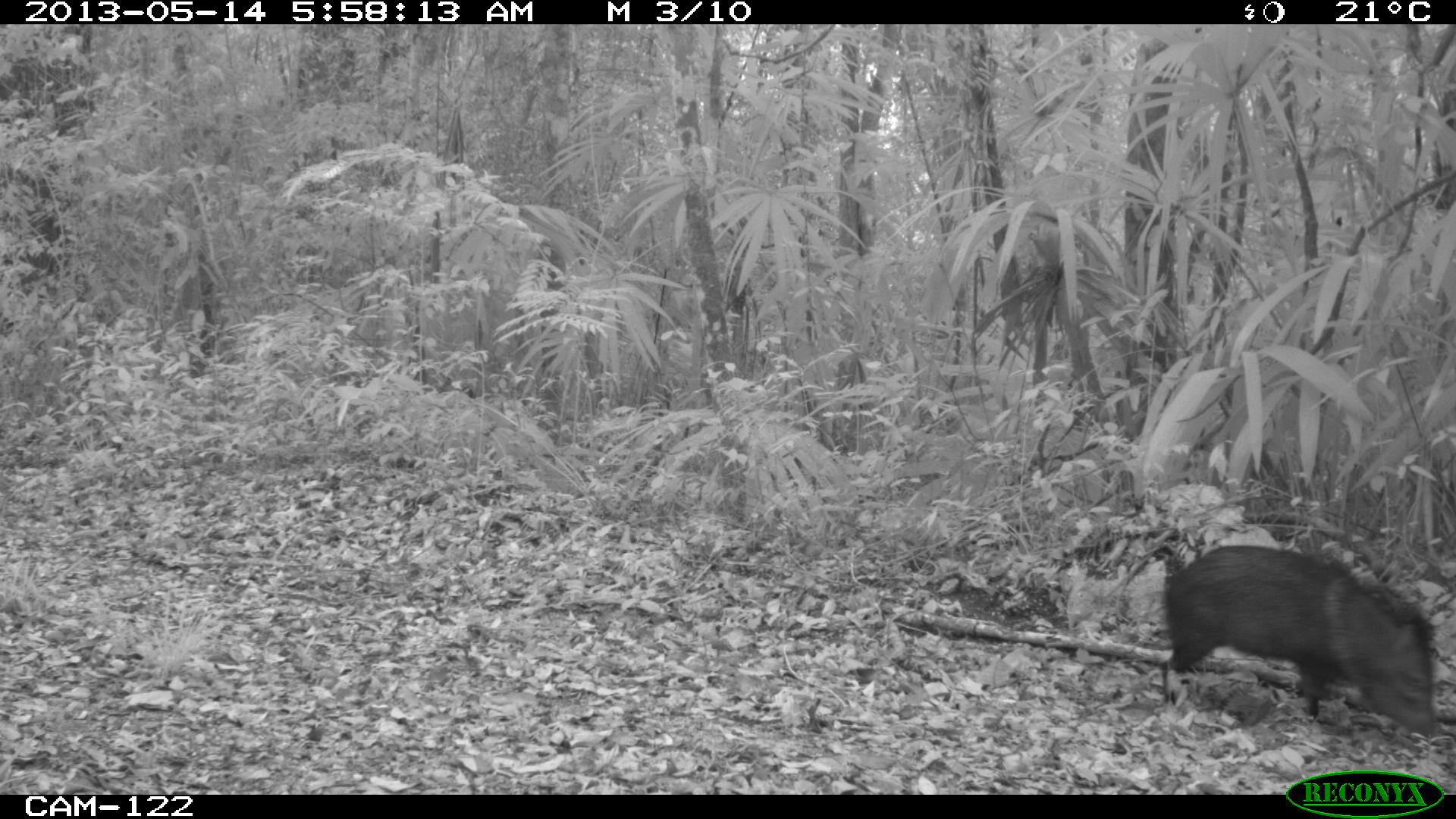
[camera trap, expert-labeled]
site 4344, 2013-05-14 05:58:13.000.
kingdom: Animalia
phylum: Chordata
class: Mammalia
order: Artiodactyla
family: Tayassuidae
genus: Pecari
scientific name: Pecari tajacu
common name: collared peccary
Pecari tajacu (collared peccary), count 1.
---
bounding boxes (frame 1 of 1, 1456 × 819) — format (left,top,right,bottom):
pecari tajacu: (1162,545,1436,736)